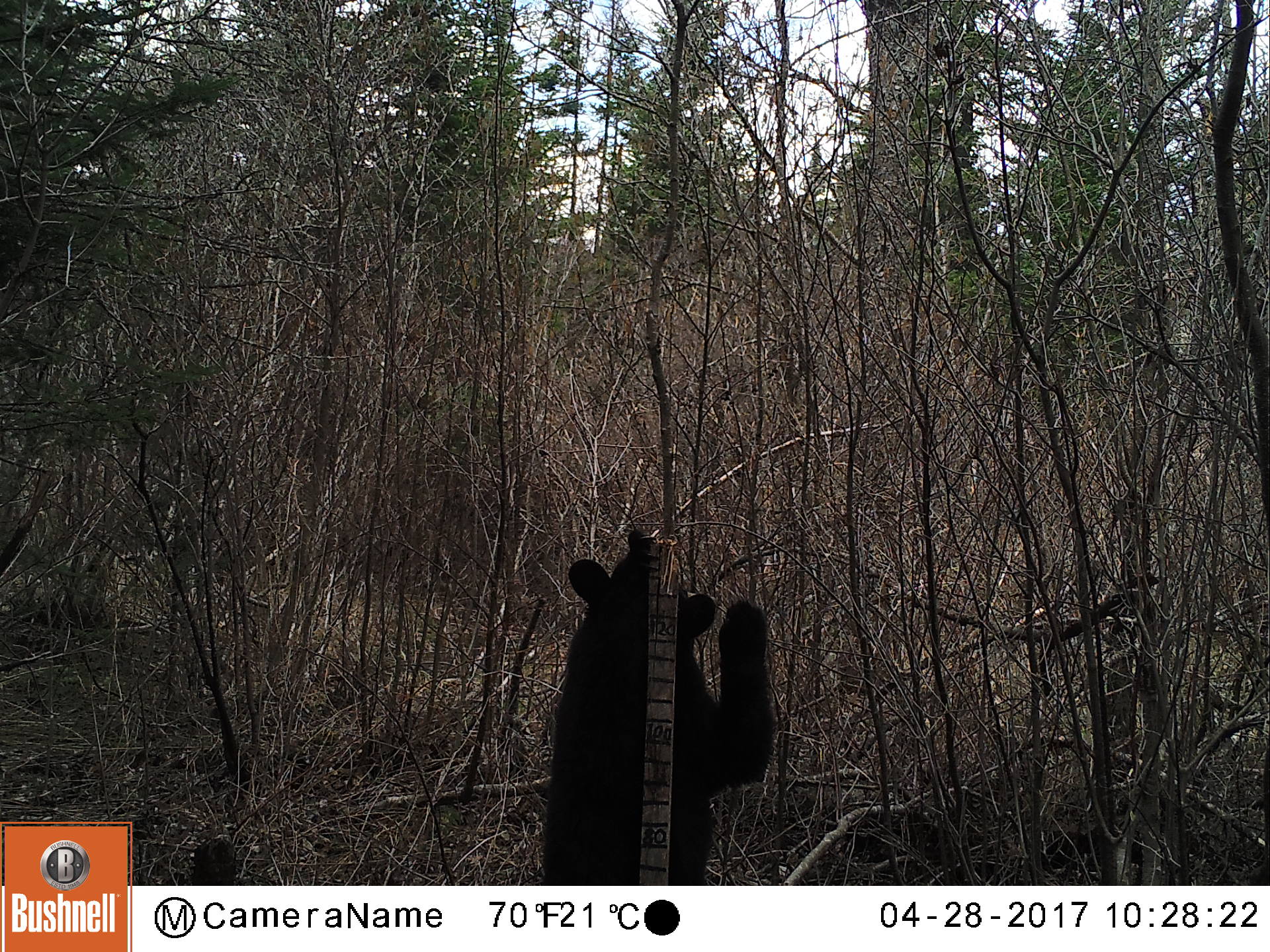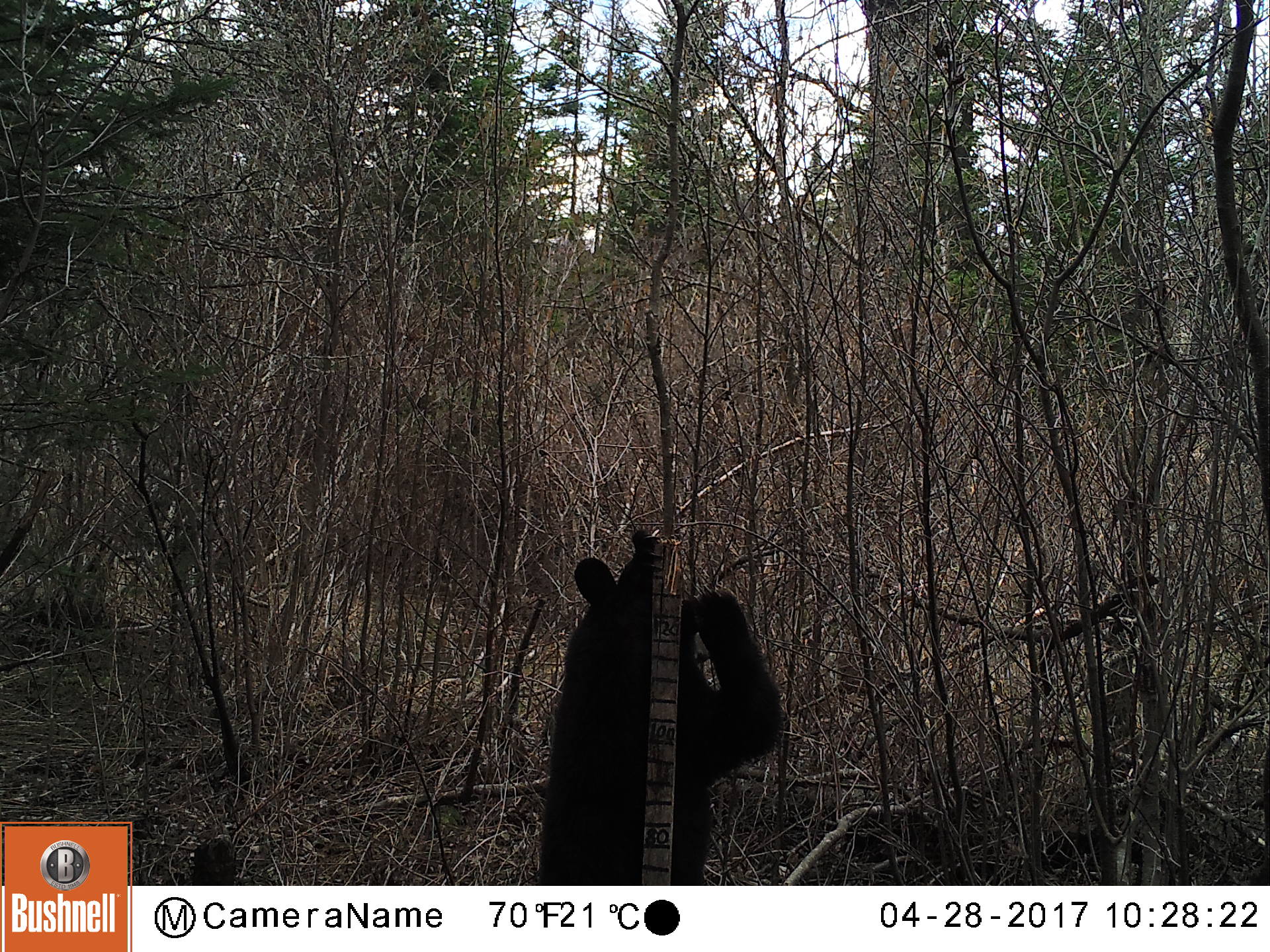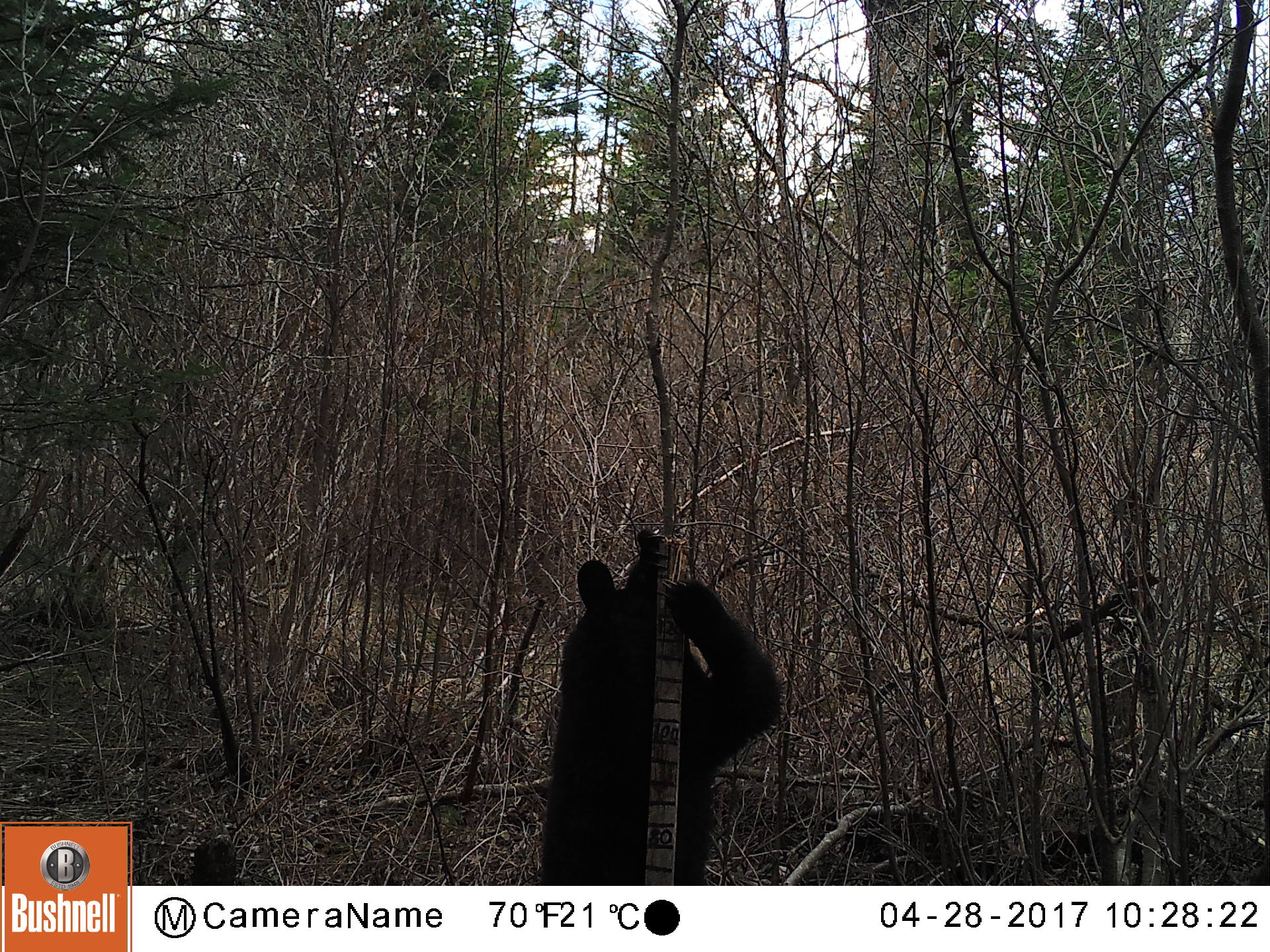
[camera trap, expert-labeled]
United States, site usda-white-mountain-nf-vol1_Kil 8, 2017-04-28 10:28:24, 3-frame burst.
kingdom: Animalia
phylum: Chordata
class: Mammalia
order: Carnivora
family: Ursidae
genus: Ursus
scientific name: Ursus americanus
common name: black bear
Black bear (Ursus americanus).